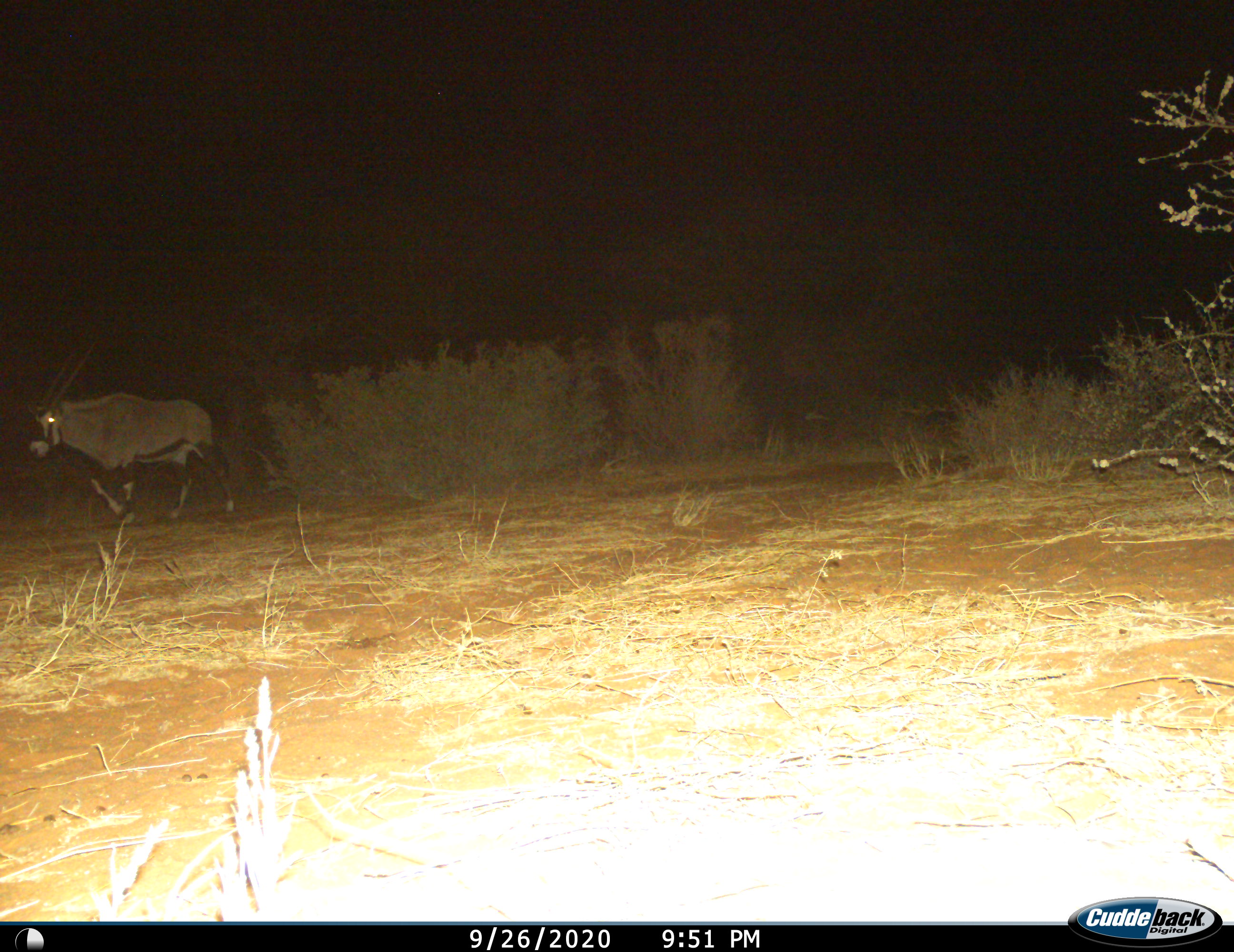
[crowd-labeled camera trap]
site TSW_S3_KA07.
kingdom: Animalia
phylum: Chordata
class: Mammalia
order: Artiodactyla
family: Bovidae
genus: Oryx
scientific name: Oryx gazella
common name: gemsbok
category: oryx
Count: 1.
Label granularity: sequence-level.